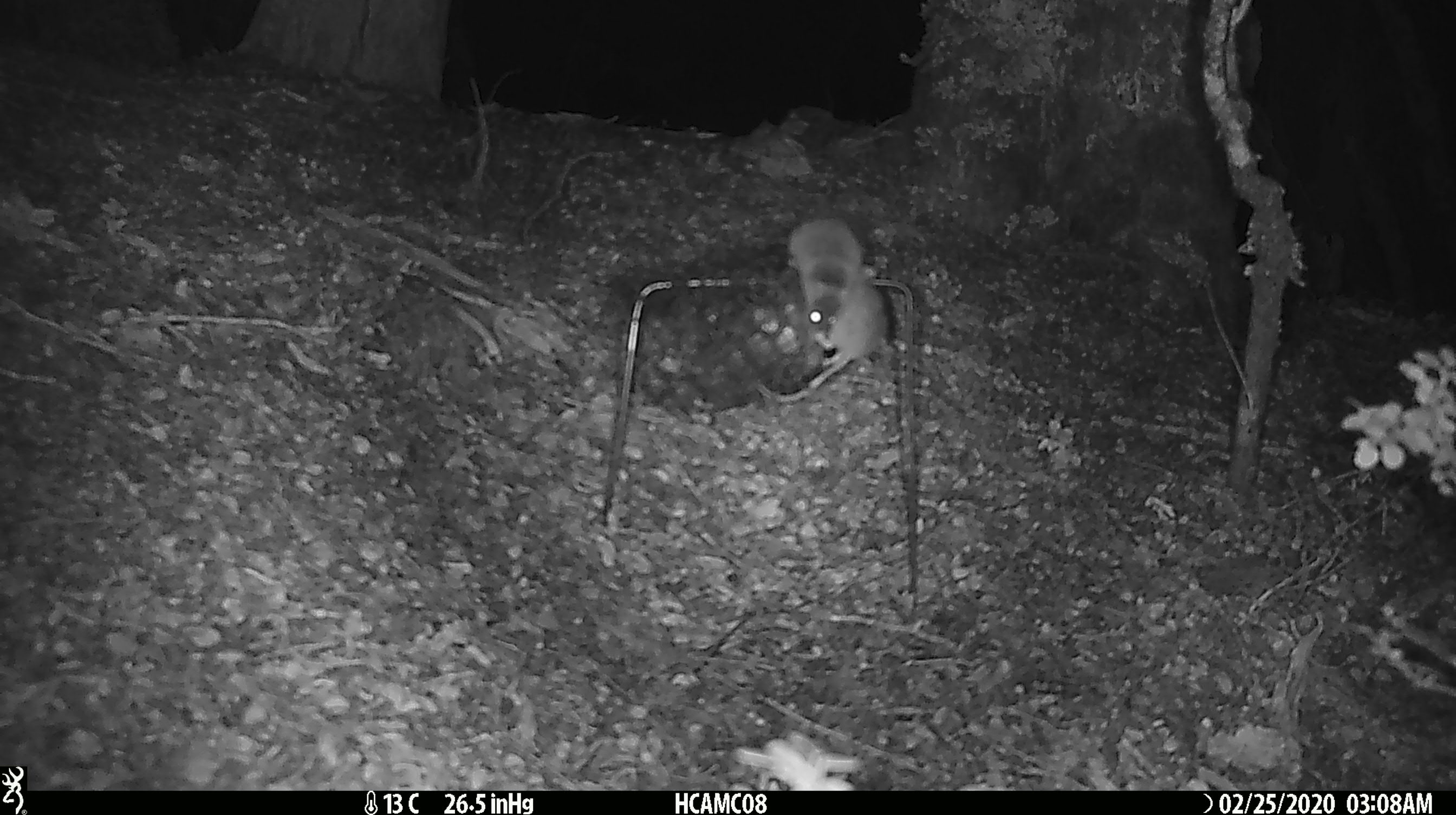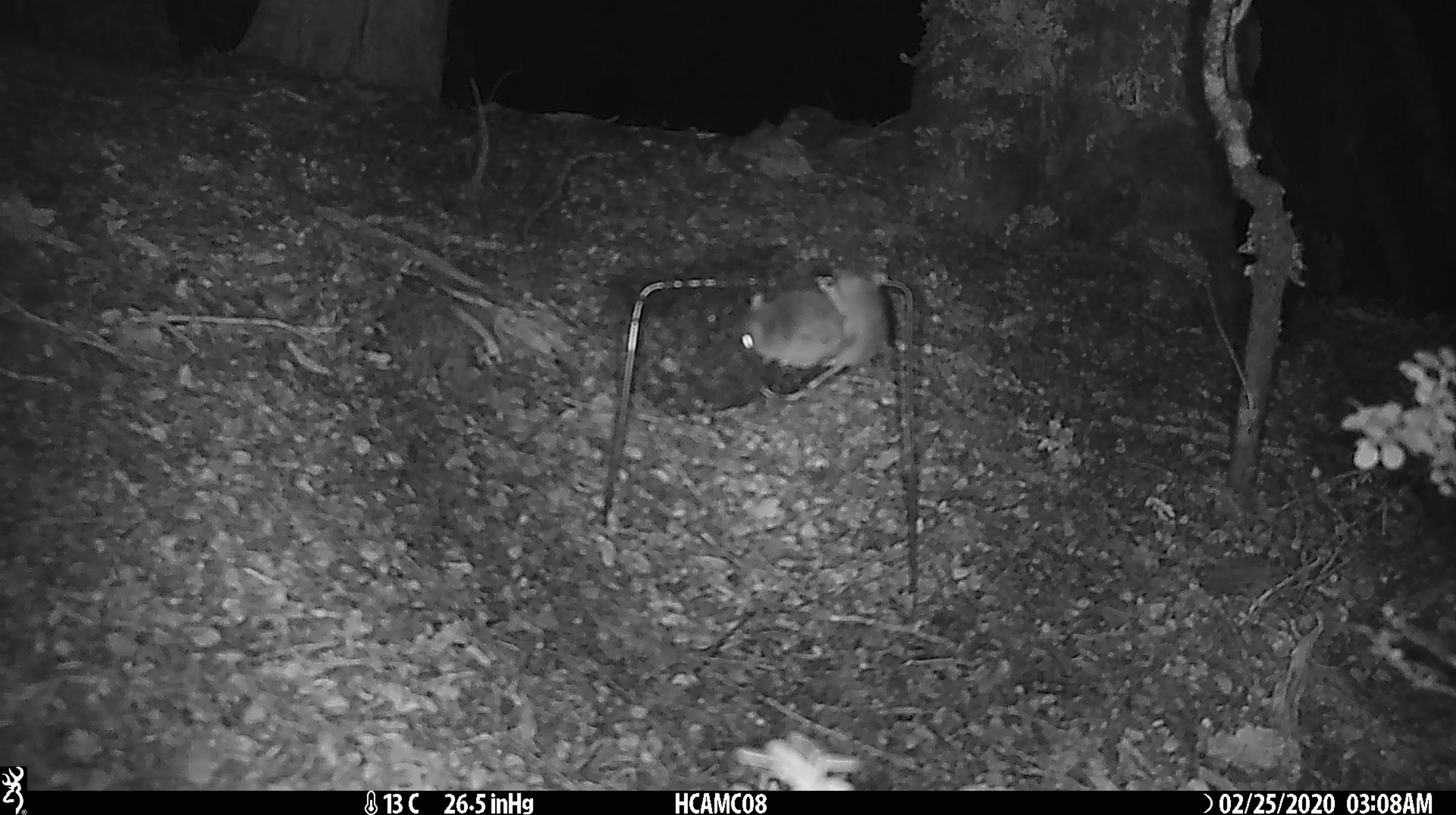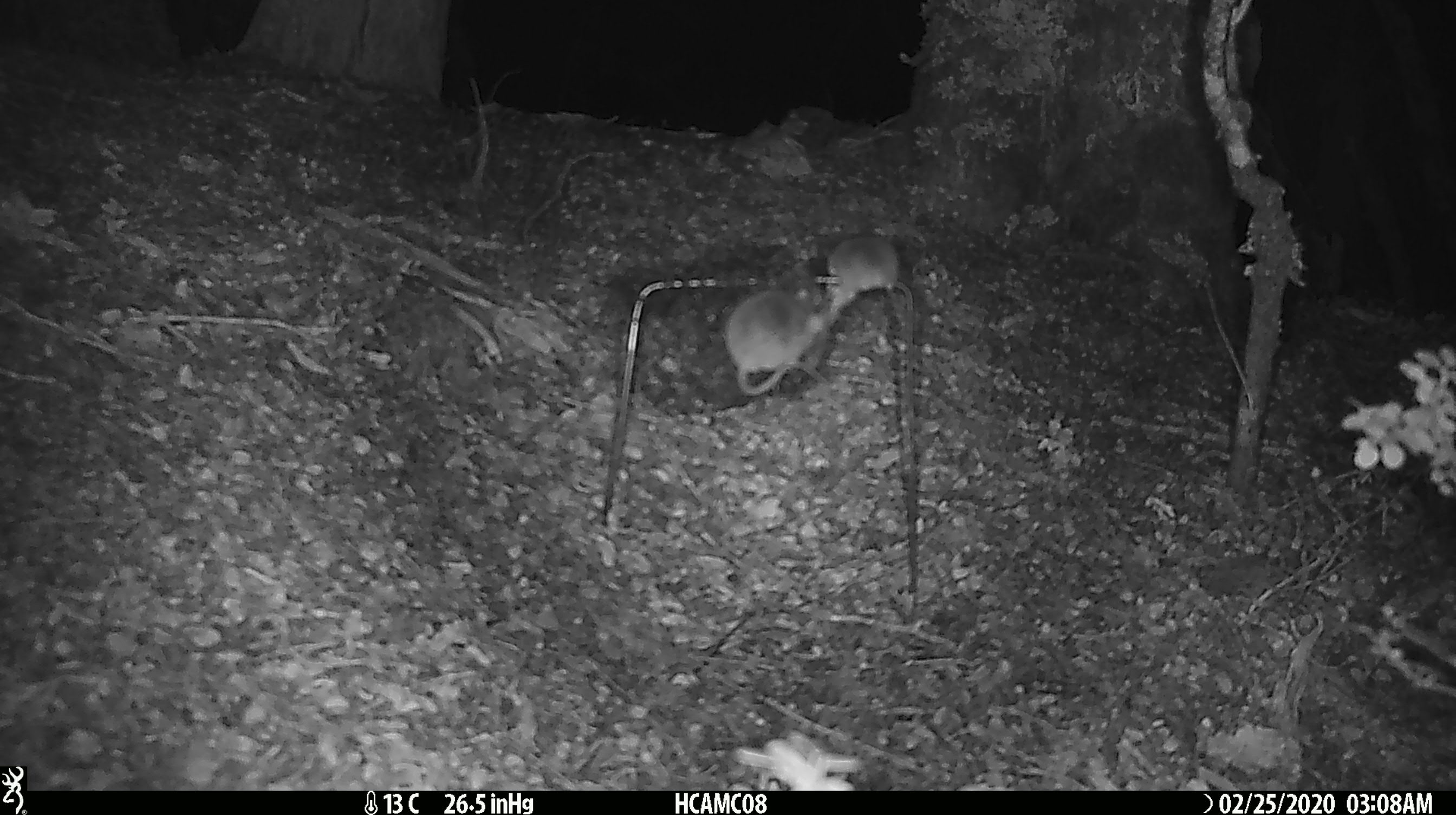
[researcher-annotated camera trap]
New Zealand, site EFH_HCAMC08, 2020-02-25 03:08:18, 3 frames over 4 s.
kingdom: Animalia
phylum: Chordata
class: Mammalia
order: Rodentia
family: Muridae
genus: Mus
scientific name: Mus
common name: mouse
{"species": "mouse (Mus)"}